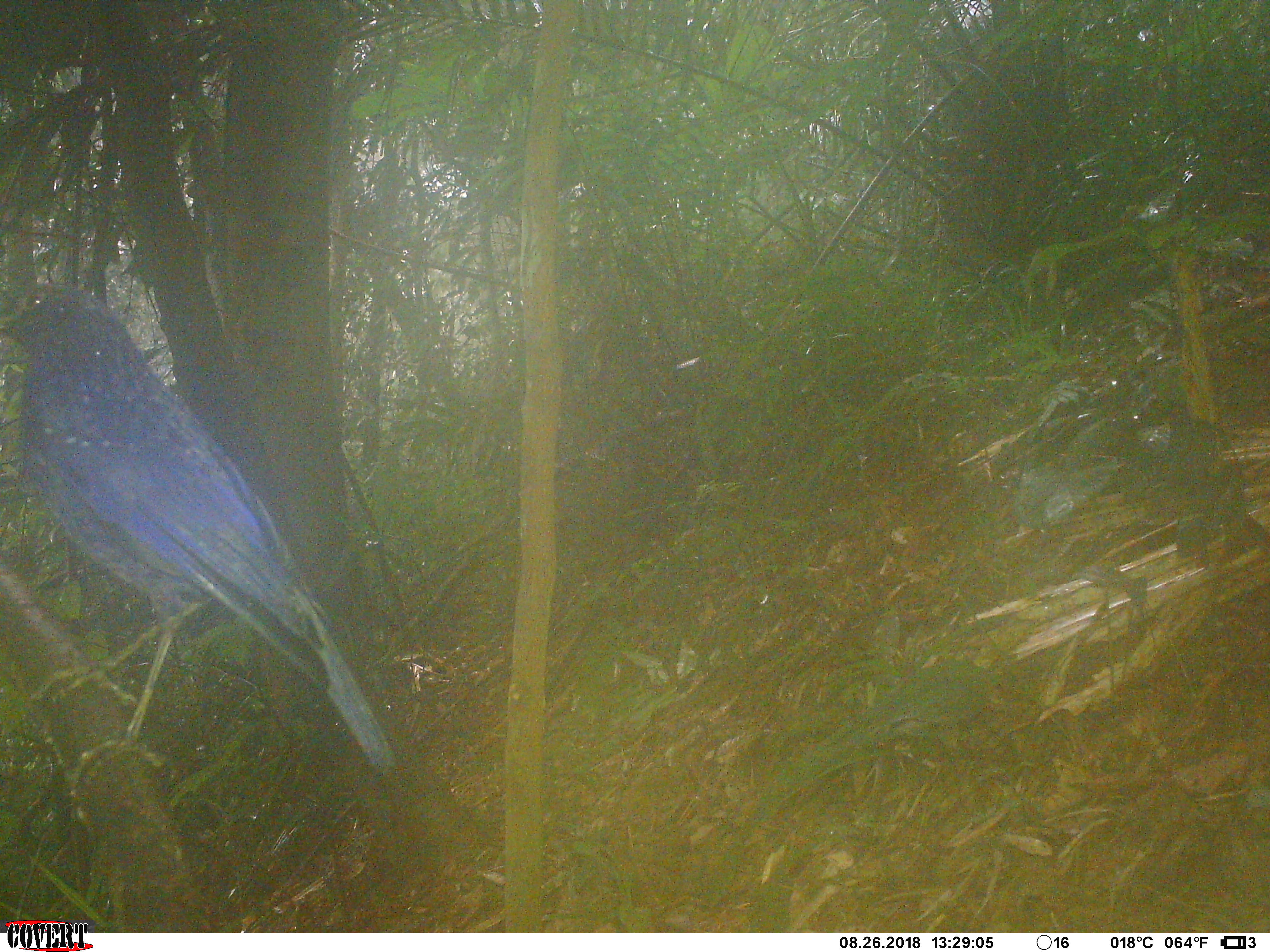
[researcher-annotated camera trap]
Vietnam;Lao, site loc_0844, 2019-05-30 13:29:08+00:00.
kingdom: Animalia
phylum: Chordata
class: Aves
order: Passeriformes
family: Muscicapidae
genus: Myophonus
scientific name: Myophonus caeruleus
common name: blue whistling thrush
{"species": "blue whistling thrush (Myophonus caeruleus)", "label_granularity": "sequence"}